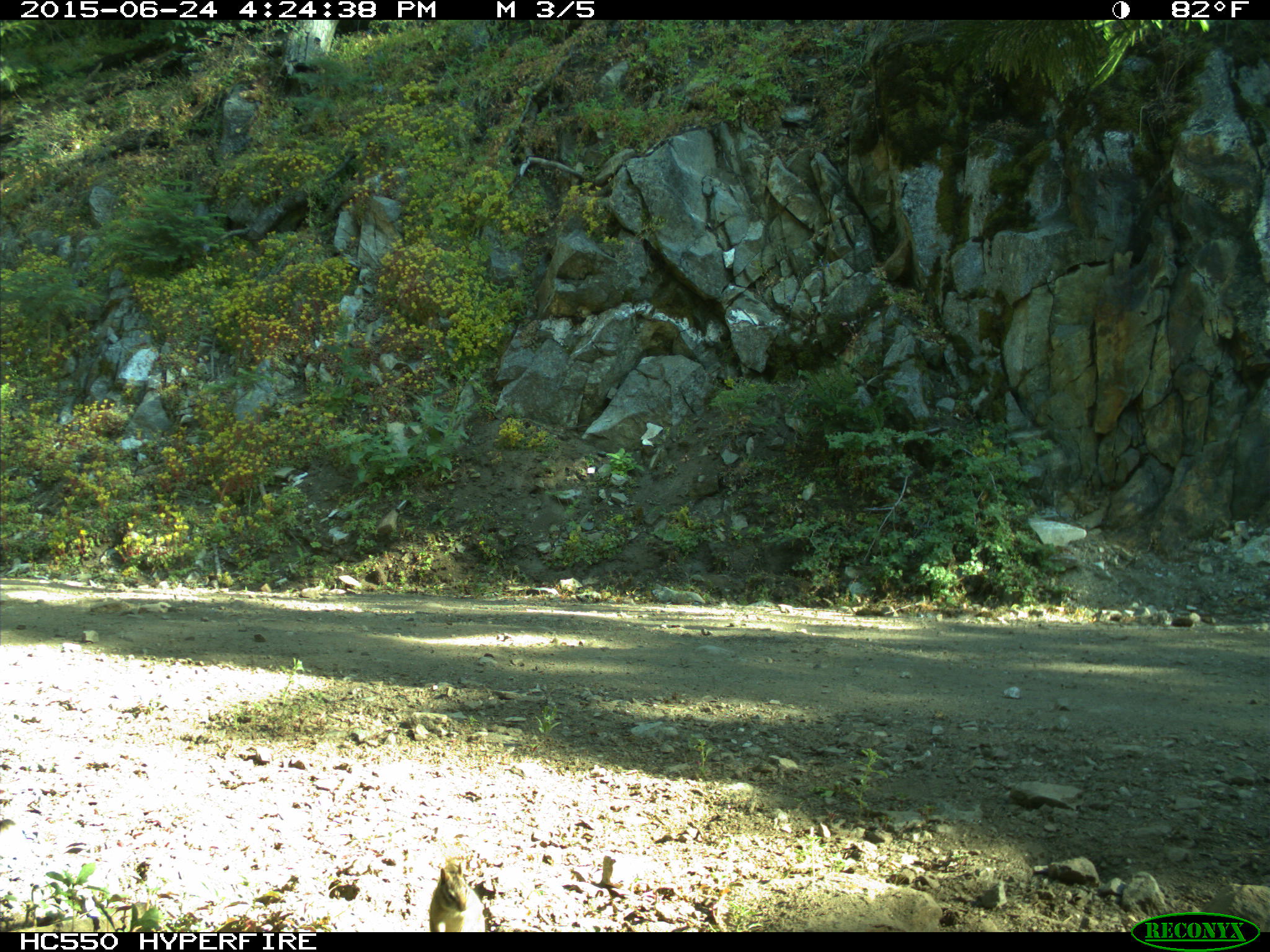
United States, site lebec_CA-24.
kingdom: Animalia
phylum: Chordata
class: Mammalia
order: Rodentia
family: Sciuridae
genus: Tamias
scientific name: Tamias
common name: chipmunk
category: unidentified chipmunk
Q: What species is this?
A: Unidentified chipmunk (chipmunk) (Tamias).